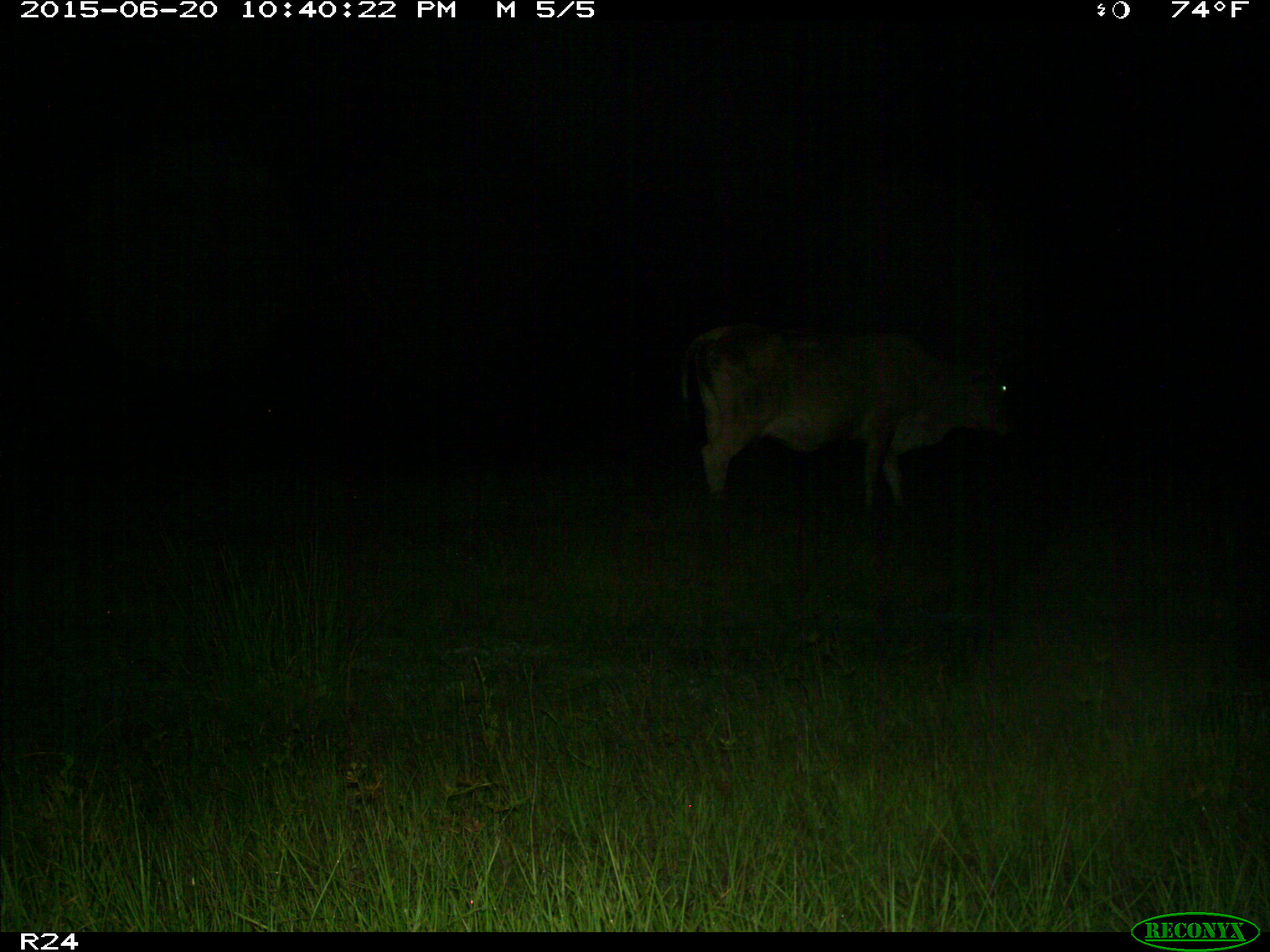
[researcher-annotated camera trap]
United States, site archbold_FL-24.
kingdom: Animalia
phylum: Chordata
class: Mammalia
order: Artiodactyla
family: Bovidae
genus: Bos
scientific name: Bos taurus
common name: domestic cow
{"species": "Bos taurus (domestic cow)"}